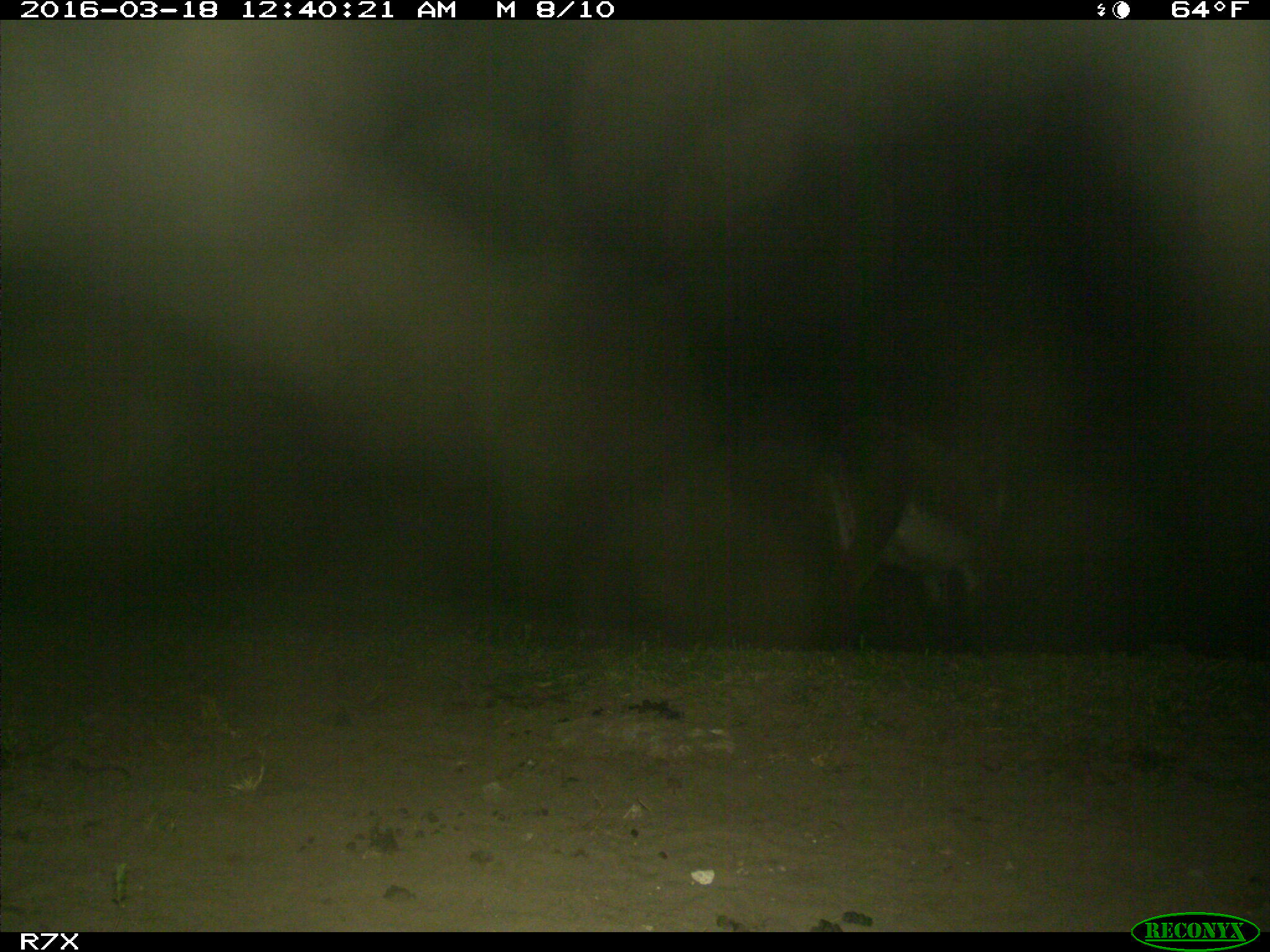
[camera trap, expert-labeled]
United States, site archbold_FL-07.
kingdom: Animalia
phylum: Chordata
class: Mammalia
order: Perissodactyla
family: Equidae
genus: Equus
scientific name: Equus africanus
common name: african wild ass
Equus africanus (african wild ass).